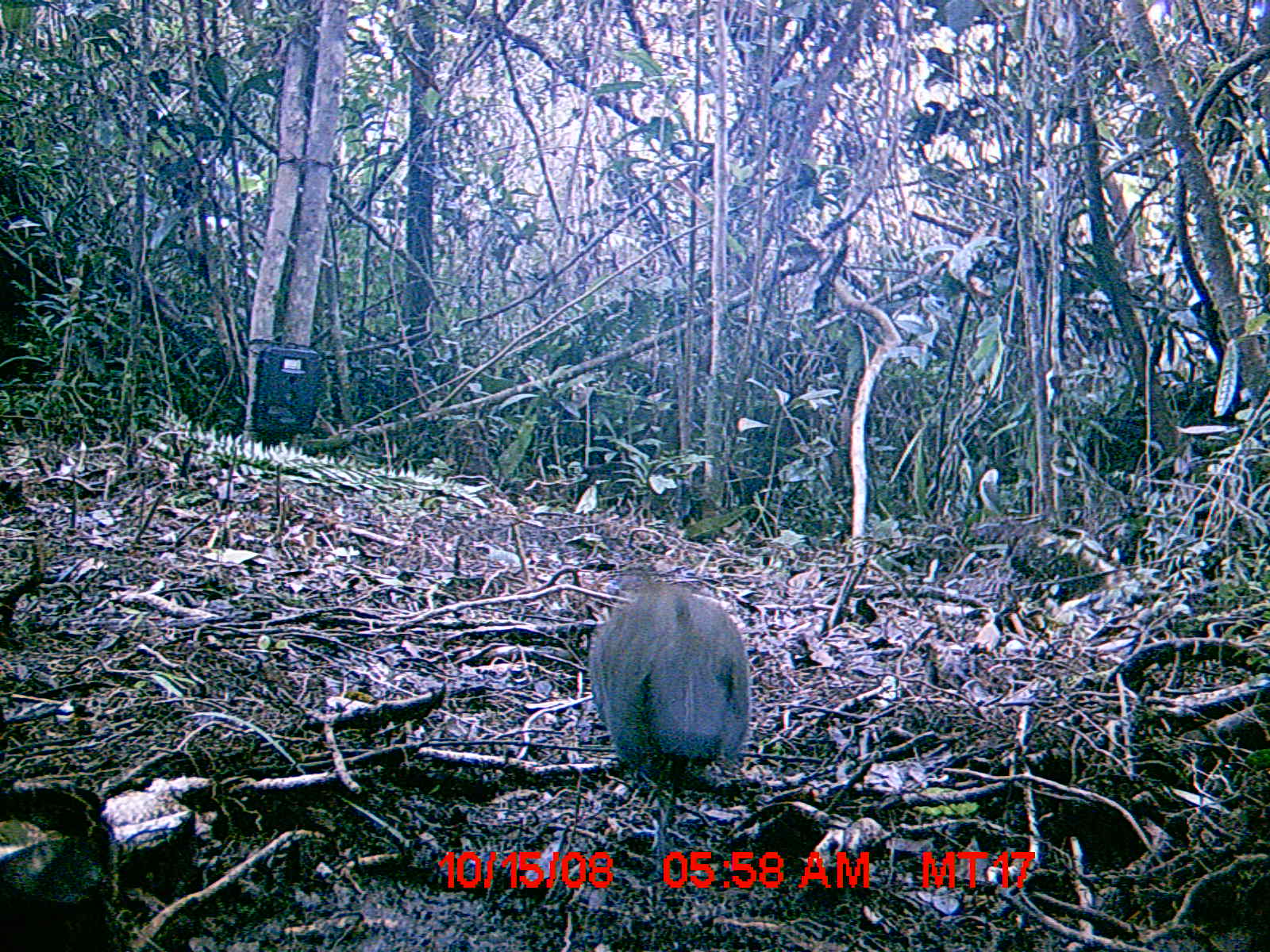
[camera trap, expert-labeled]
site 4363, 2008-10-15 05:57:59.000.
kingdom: Animalia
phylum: Chordata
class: Aves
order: Cuculiformes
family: Cuculidae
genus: Coua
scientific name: Coua serriana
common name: red-breasted coua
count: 1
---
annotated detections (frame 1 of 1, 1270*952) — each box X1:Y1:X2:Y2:
coua serriana: 588:588:751:873